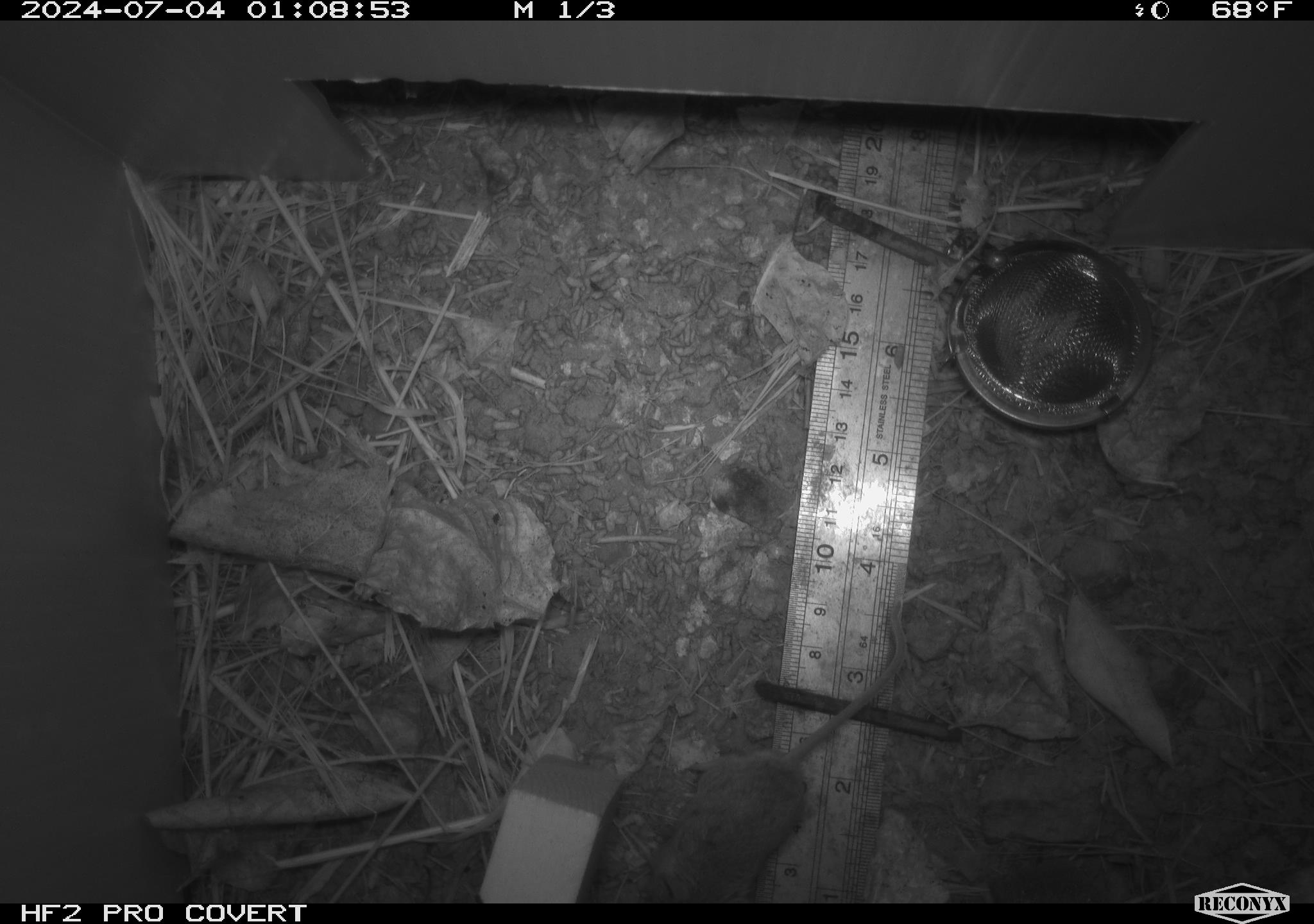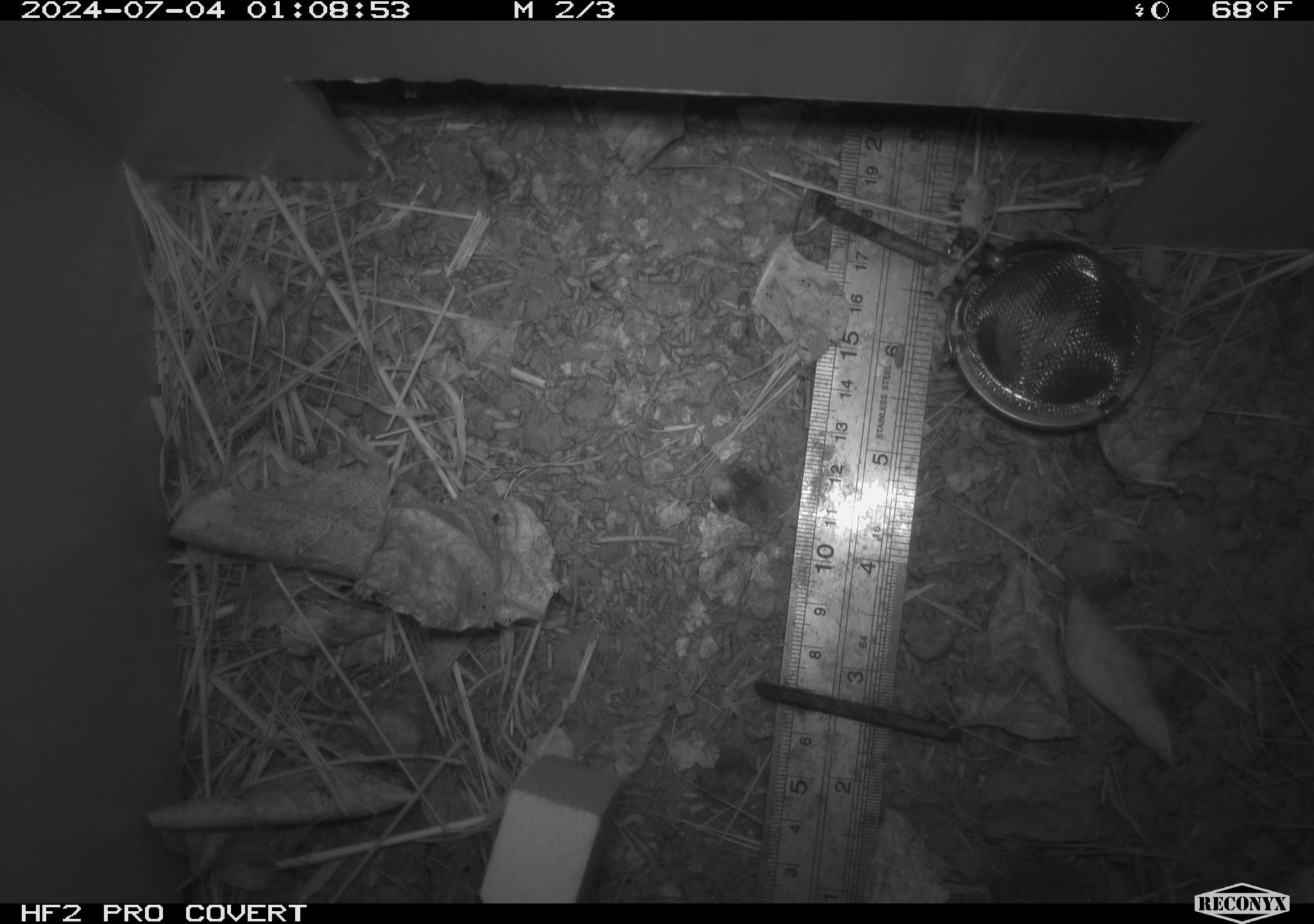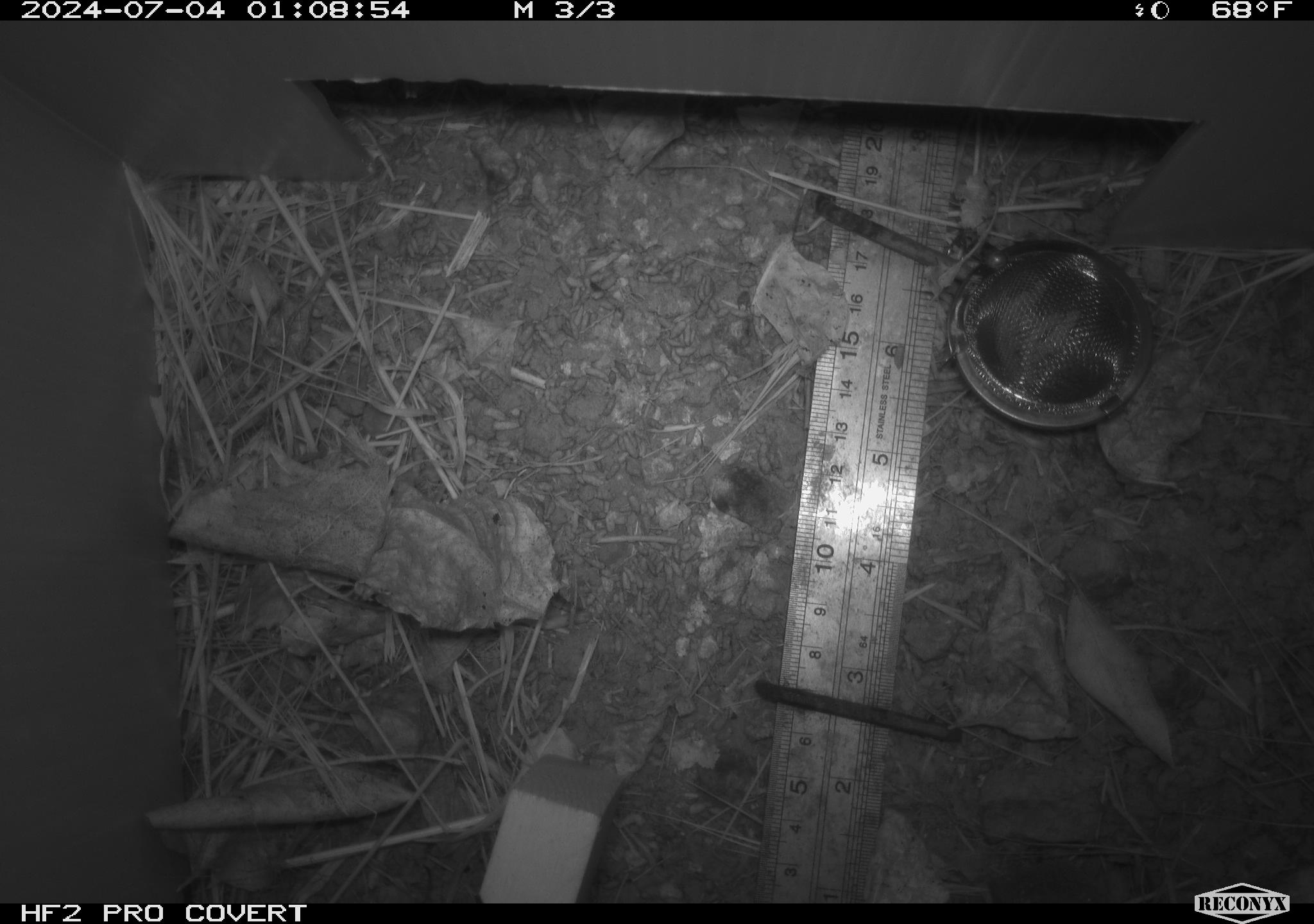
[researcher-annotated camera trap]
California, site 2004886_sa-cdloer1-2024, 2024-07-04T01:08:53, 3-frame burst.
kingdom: Animalia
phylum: Chordata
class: Mammalia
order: Rodentia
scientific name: Rodentia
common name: mouse species